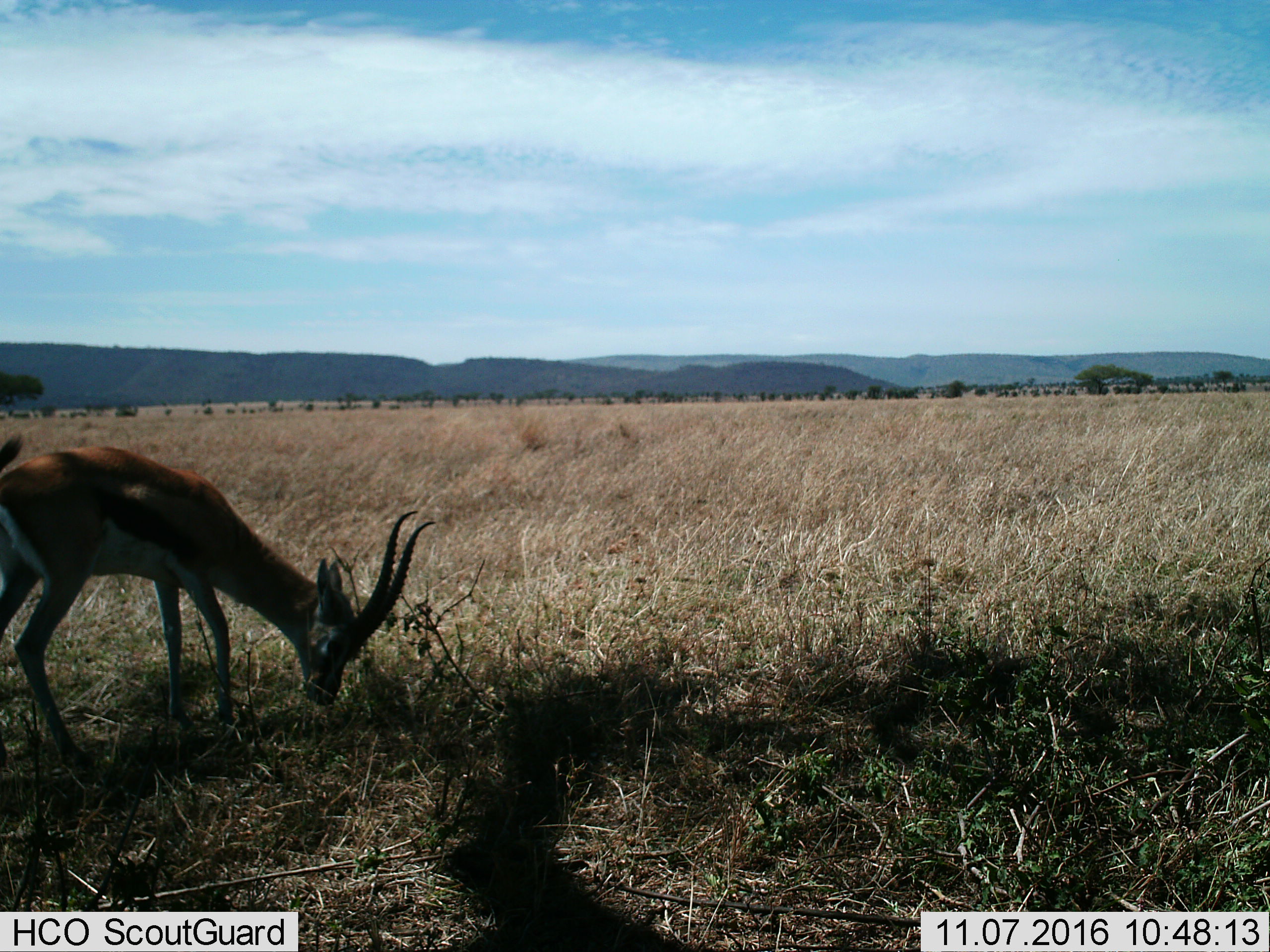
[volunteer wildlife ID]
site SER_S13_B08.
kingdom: Animalia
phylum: Chordata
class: Mammalia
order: Artiodactyla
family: Bovidae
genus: Eudorcas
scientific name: Eudorcas thomsonii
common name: thomson's gazelle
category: gazellethomsons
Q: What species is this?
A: Gazellethomsons (thomson's gazelle) (Eudorcas thomsonii).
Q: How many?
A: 1.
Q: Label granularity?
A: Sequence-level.